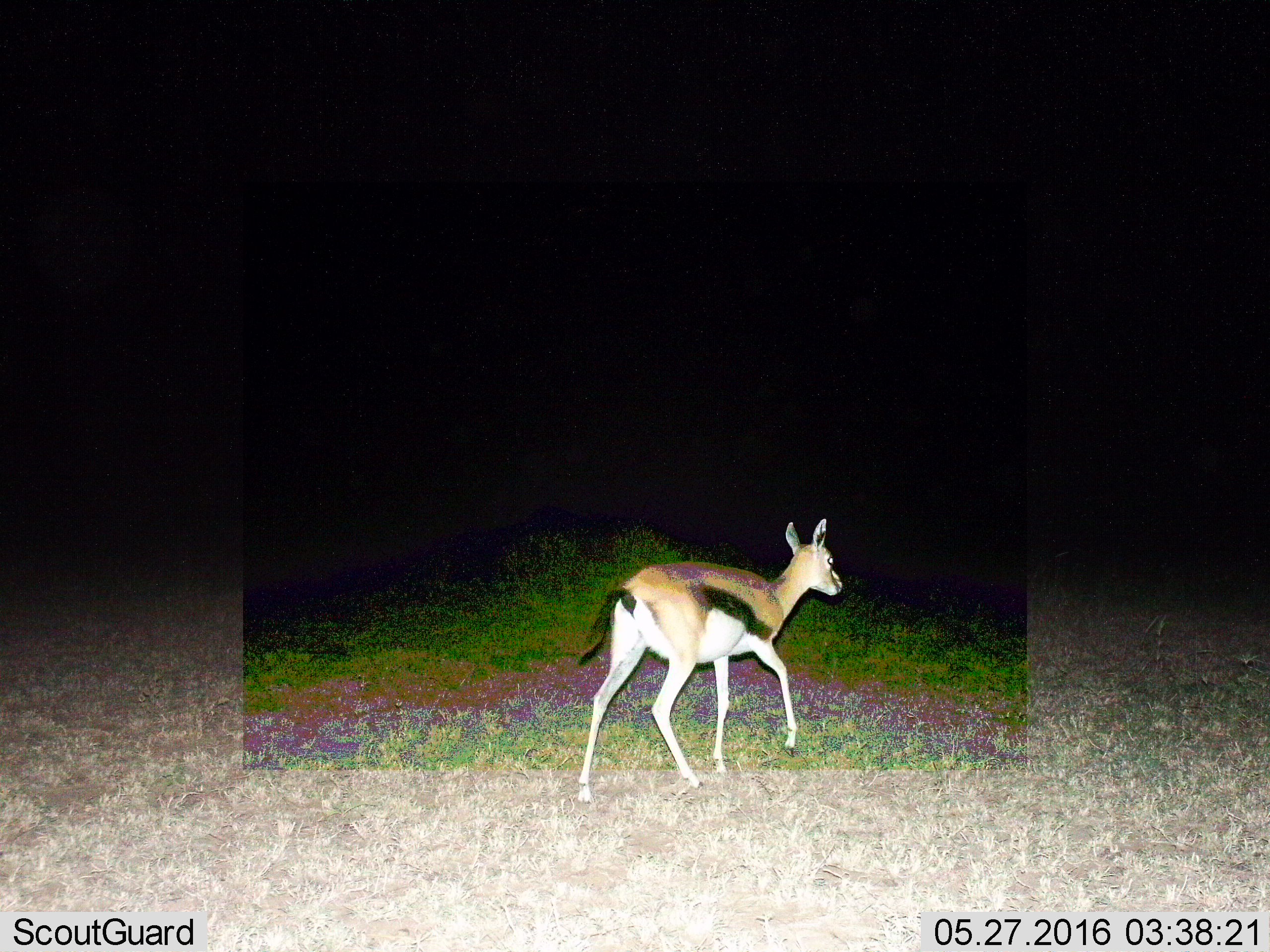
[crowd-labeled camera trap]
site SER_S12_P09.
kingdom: Animalia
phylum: Chordata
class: Mammalia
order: Artiodactyla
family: Bovidae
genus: Eudorcas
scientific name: Eudorcas thomsonii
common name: thomson's gazelle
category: gazellethomsons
Gazellethomsons (thomson's gazelle) (Eudorcas thomsonii), count 1. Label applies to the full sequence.